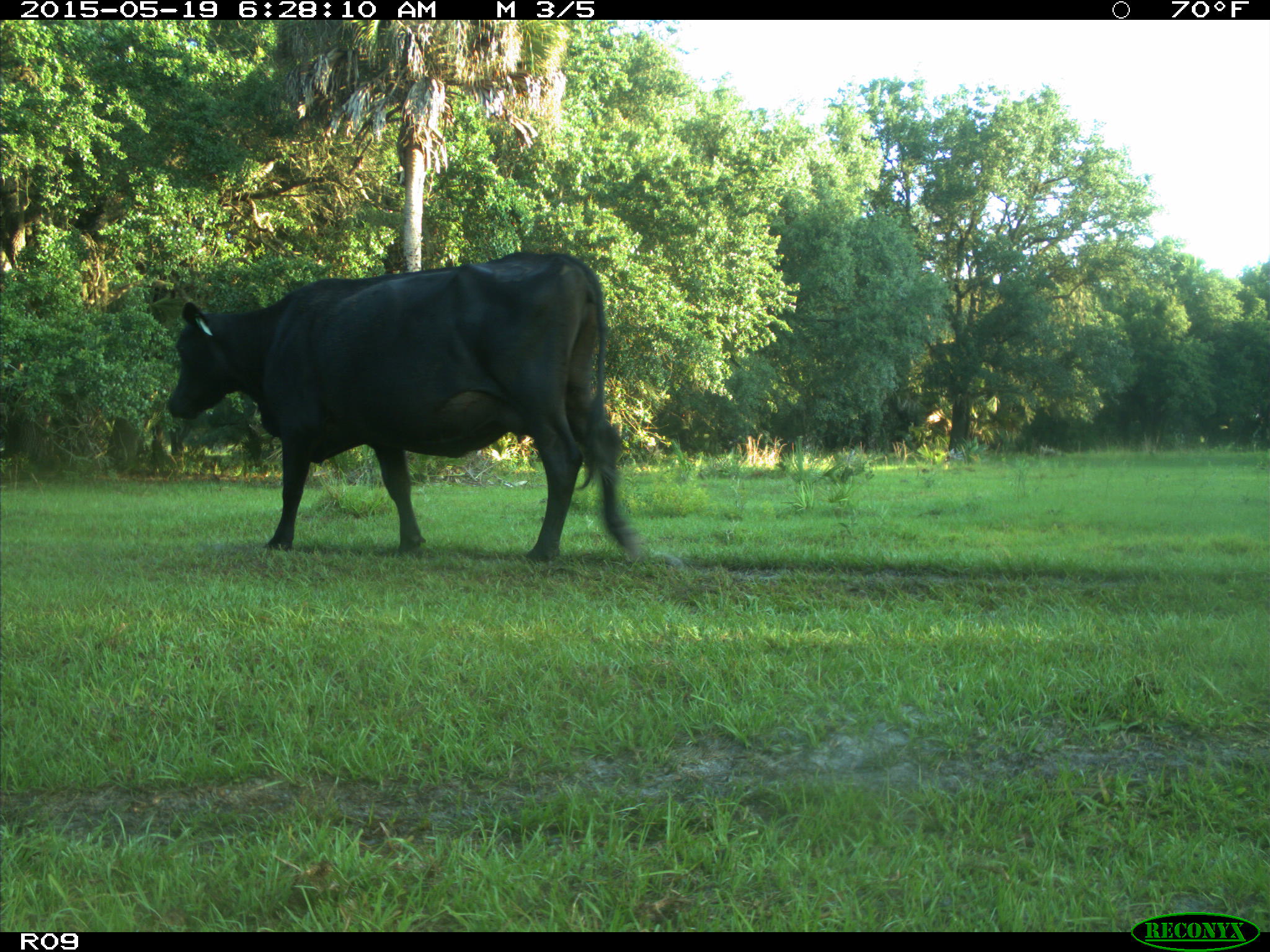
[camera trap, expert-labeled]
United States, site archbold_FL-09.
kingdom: Animalia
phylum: Chordata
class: Mammalia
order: Artiodactyla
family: Bovidae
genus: Bos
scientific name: Bos taurus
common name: domestic cow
Bos taurus (domestic cow).